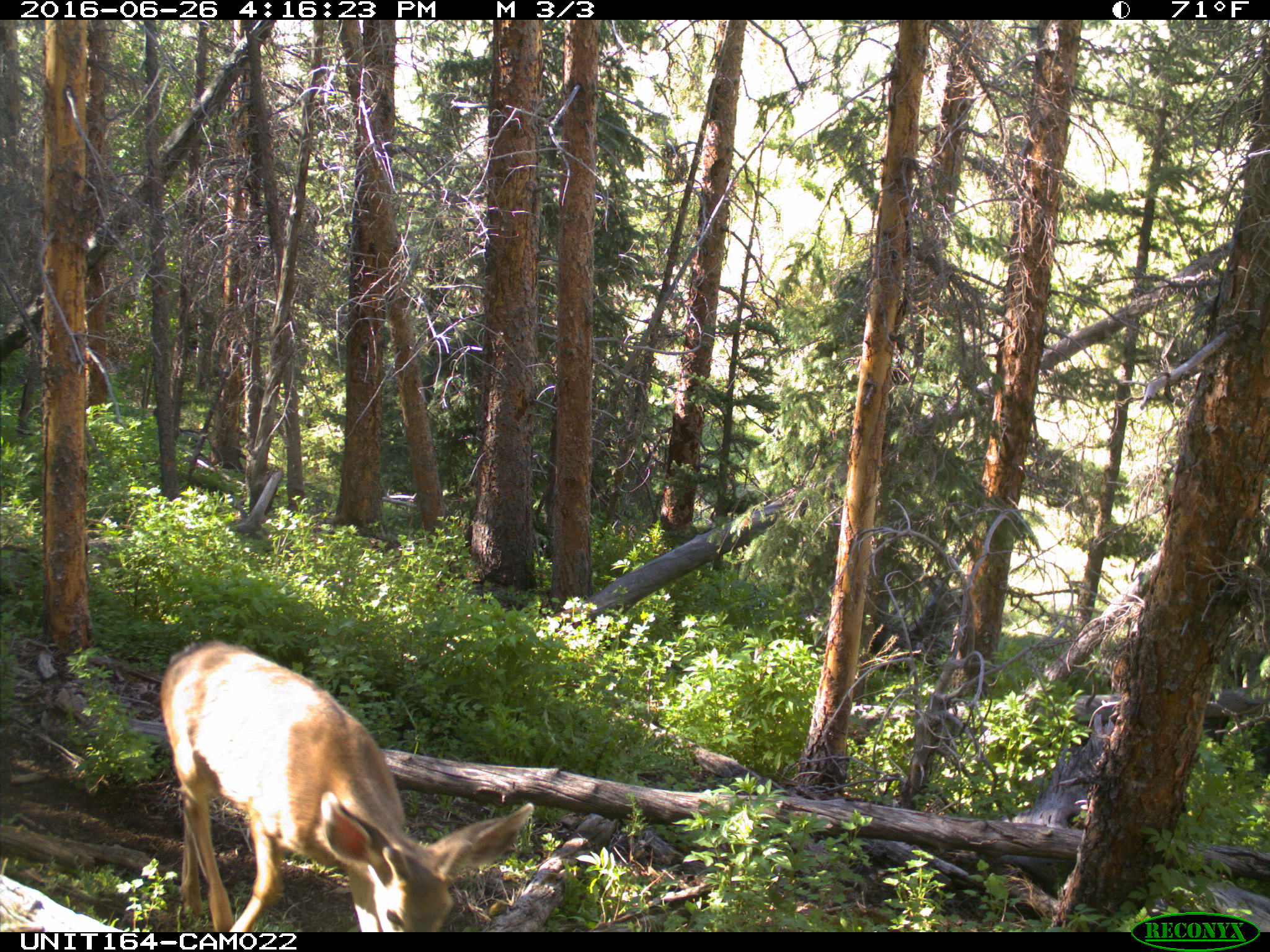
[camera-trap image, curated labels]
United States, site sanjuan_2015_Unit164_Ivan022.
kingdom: Animalia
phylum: Chordata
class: Mammalia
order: Artiodactyla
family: Cervidae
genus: Odocoileus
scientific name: Odocoileus hemionus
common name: mule deer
Odocoileus hemionus (mule deer).